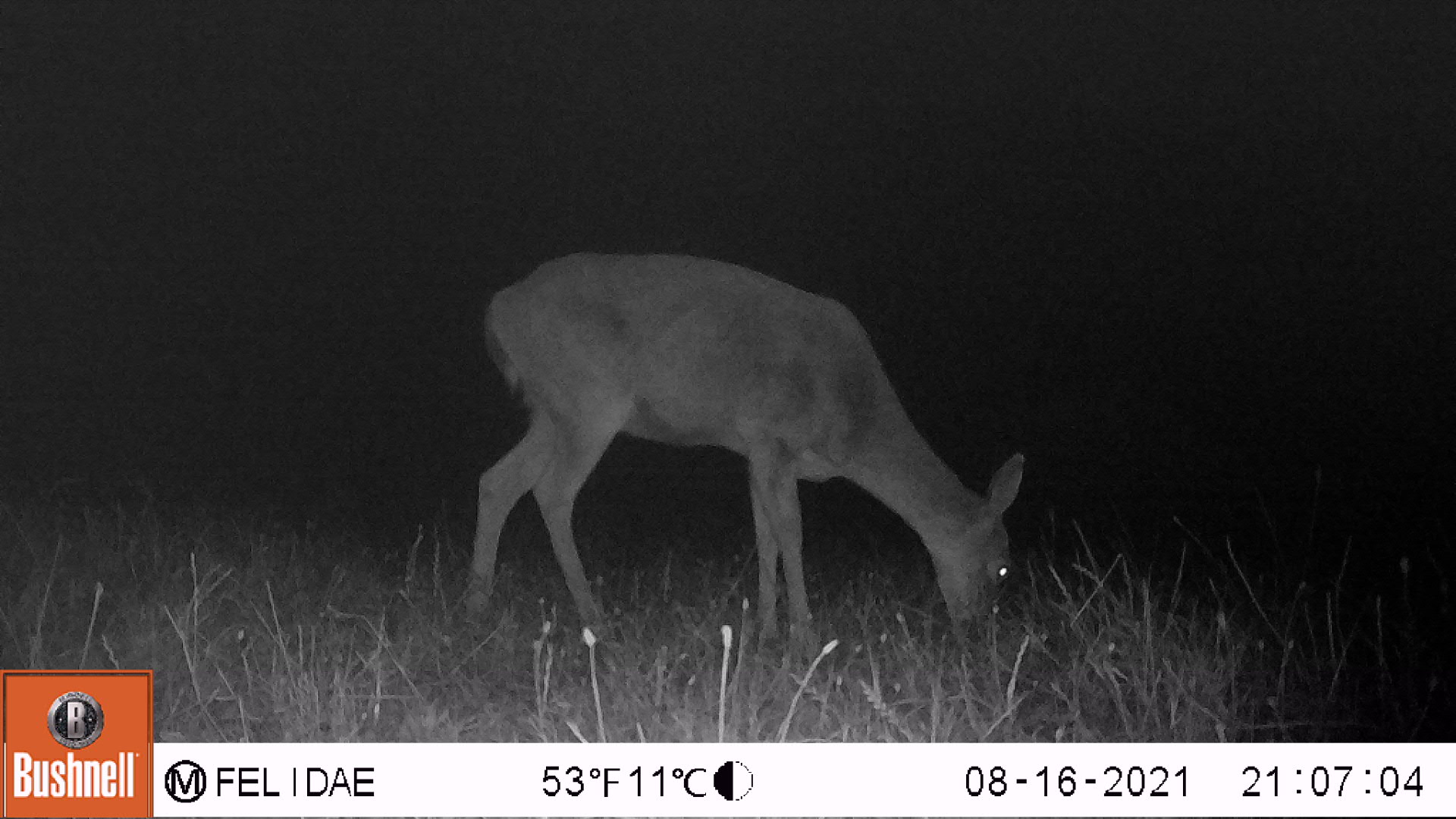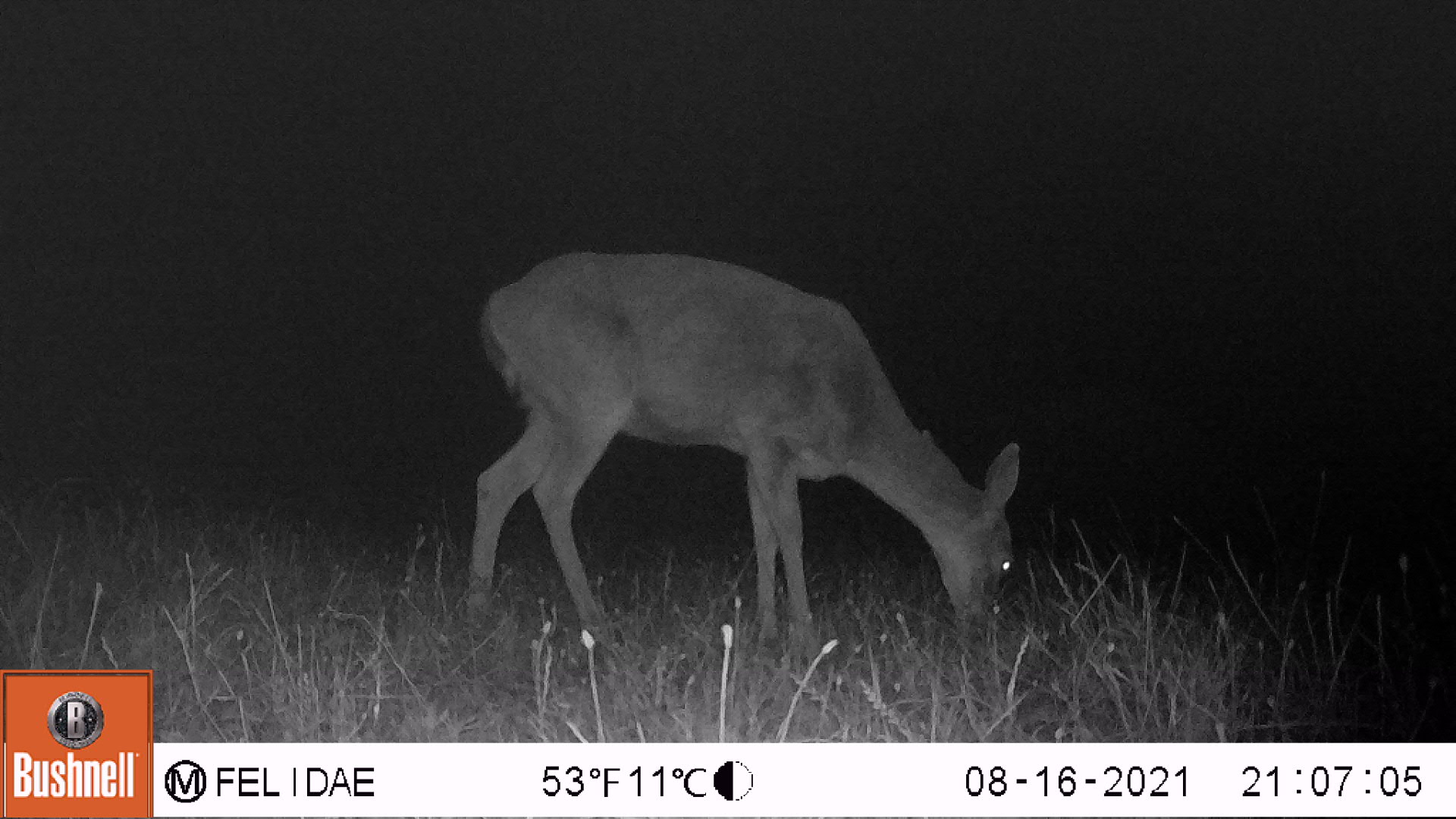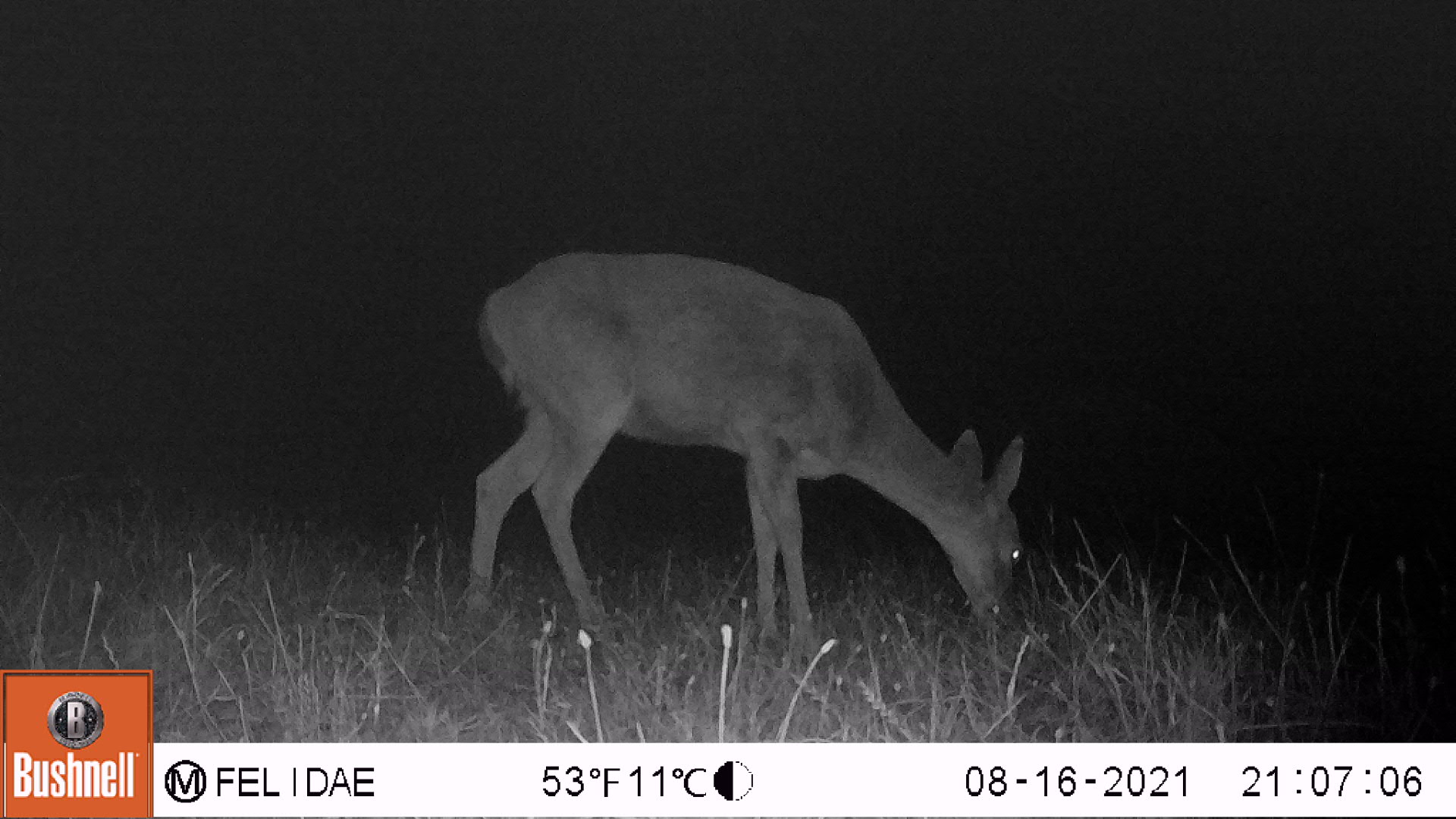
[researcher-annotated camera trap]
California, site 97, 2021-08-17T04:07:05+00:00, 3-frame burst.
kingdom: Animalia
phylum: Chordata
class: Mammalia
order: Artiodactyla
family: Cervidae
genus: Odocoileus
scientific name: Odocoileus hemionus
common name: mule deer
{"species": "mule deer (Odocoileus hemionus)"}